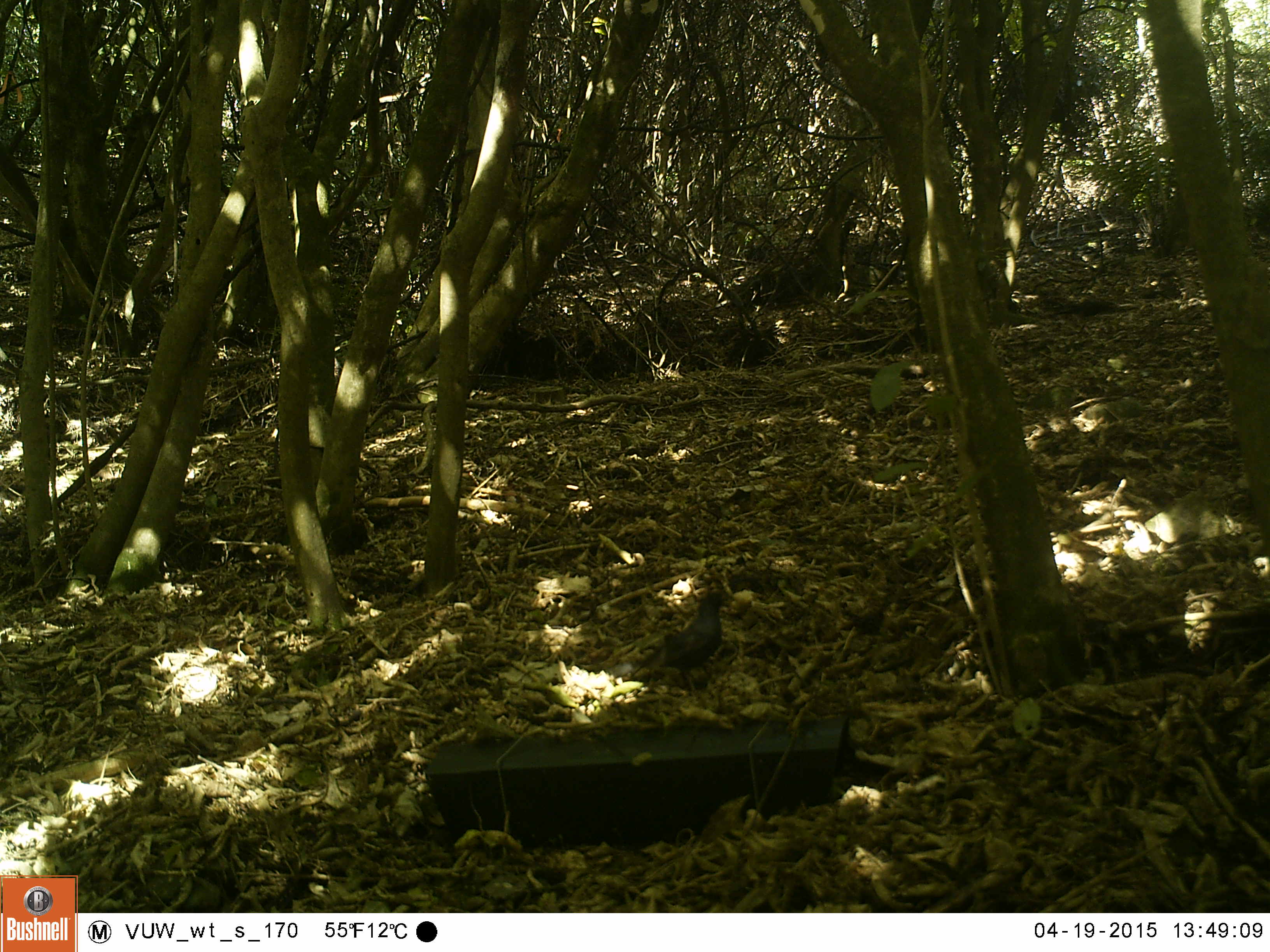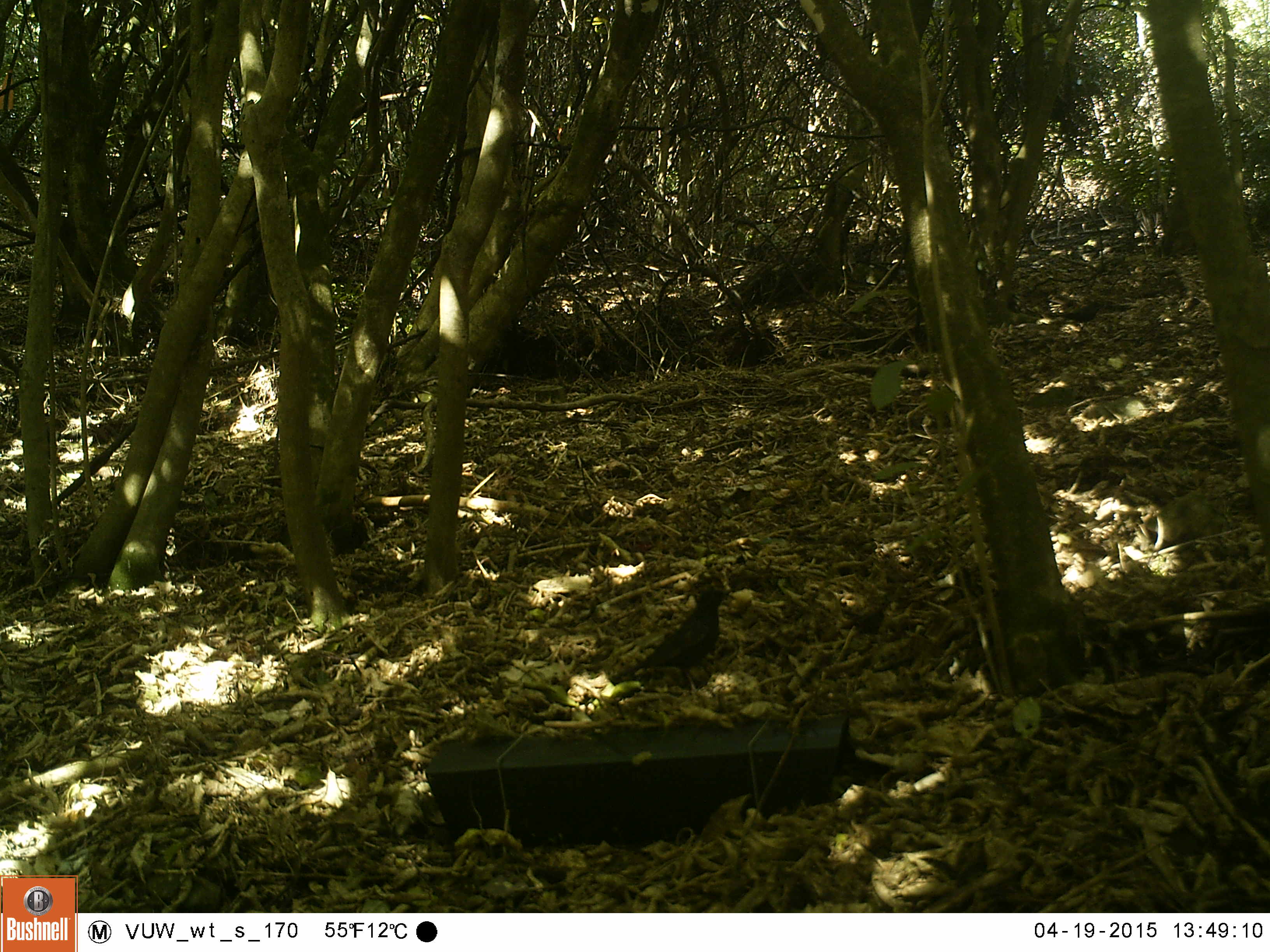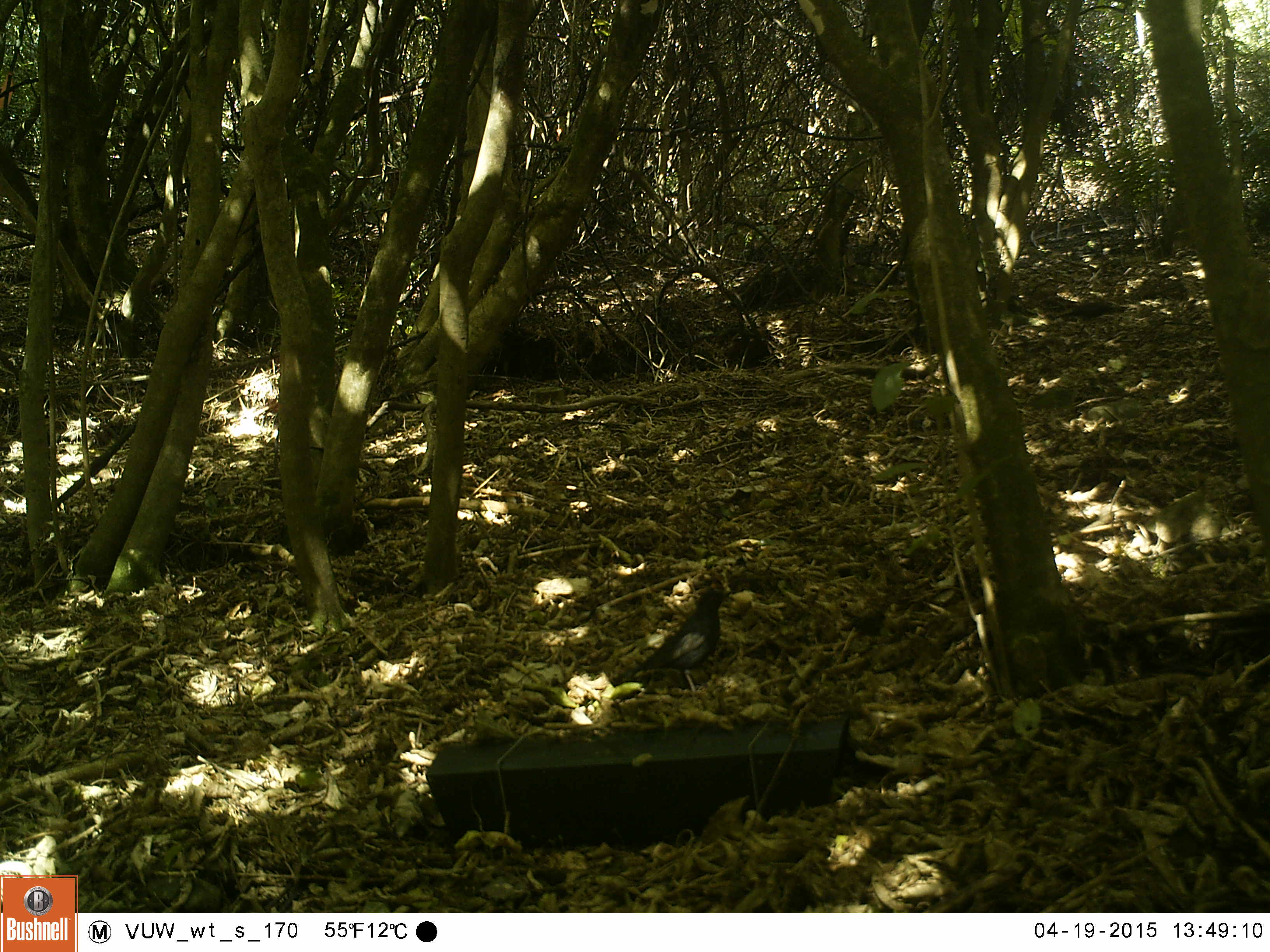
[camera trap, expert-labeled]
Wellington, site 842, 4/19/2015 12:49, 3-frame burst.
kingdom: Animalia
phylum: Chordata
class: Aves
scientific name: Aves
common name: bird